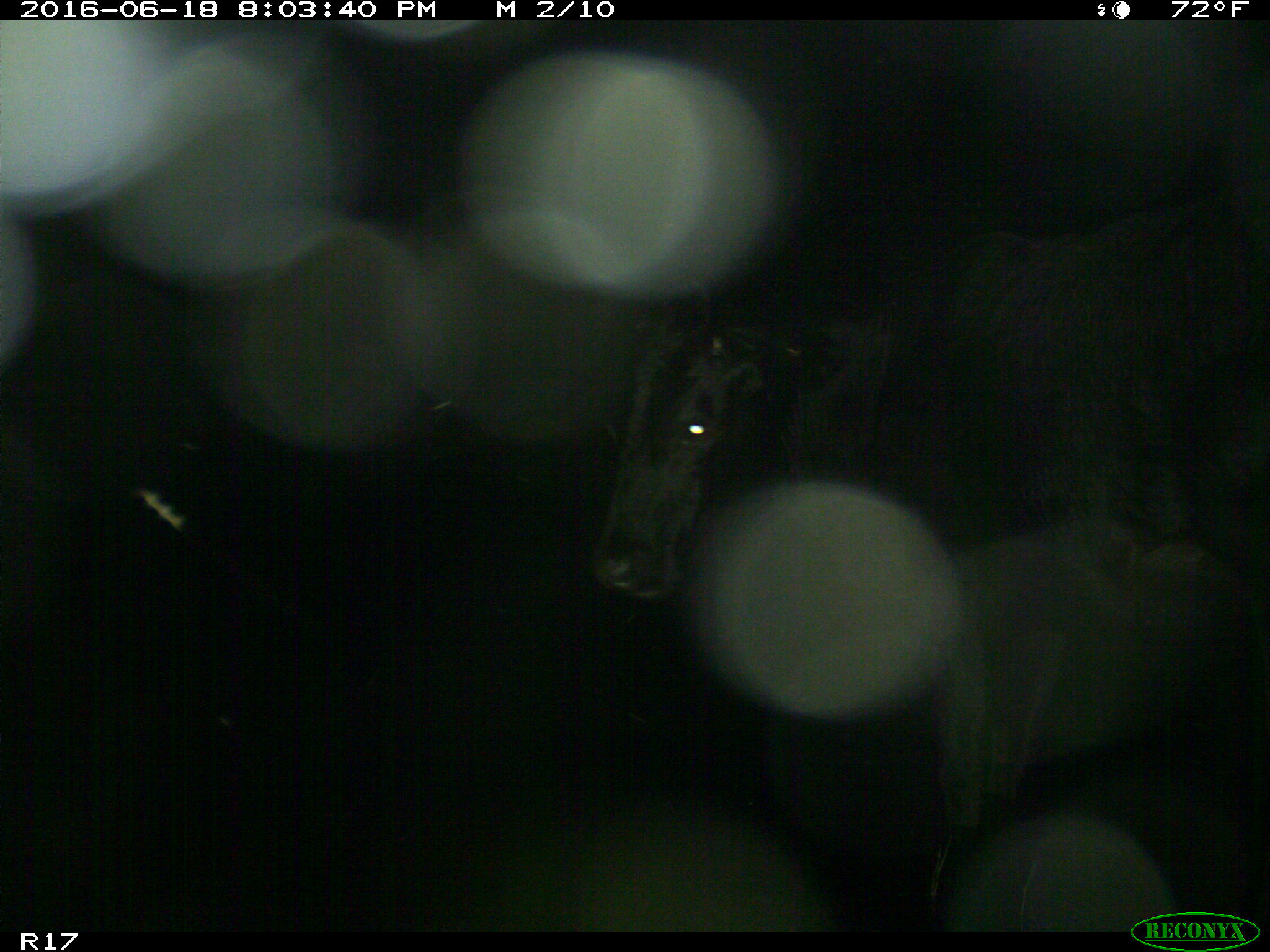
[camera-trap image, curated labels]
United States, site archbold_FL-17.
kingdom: Animalia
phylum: Chordata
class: Mammalia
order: Artiodactyla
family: Bovidae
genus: Bos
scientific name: Bos taurus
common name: domestic cow